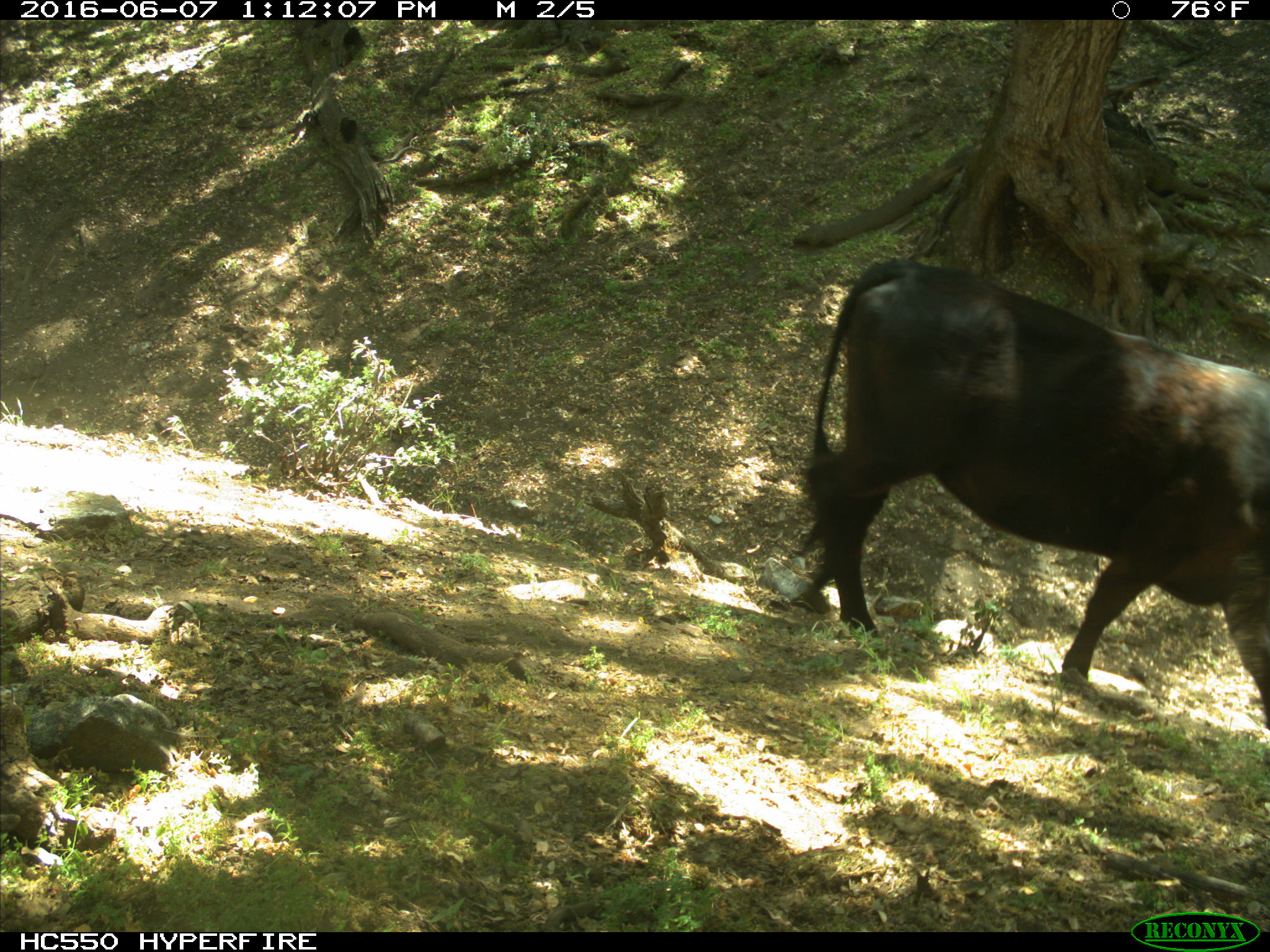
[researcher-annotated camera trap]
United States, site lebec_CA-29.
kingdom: Animalia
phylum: Chordata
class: Mammalia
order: Artiodactyla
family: Bovidae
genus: Bos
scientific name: Bos taurus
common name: domestic cow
Bos taurus (domestic cow).